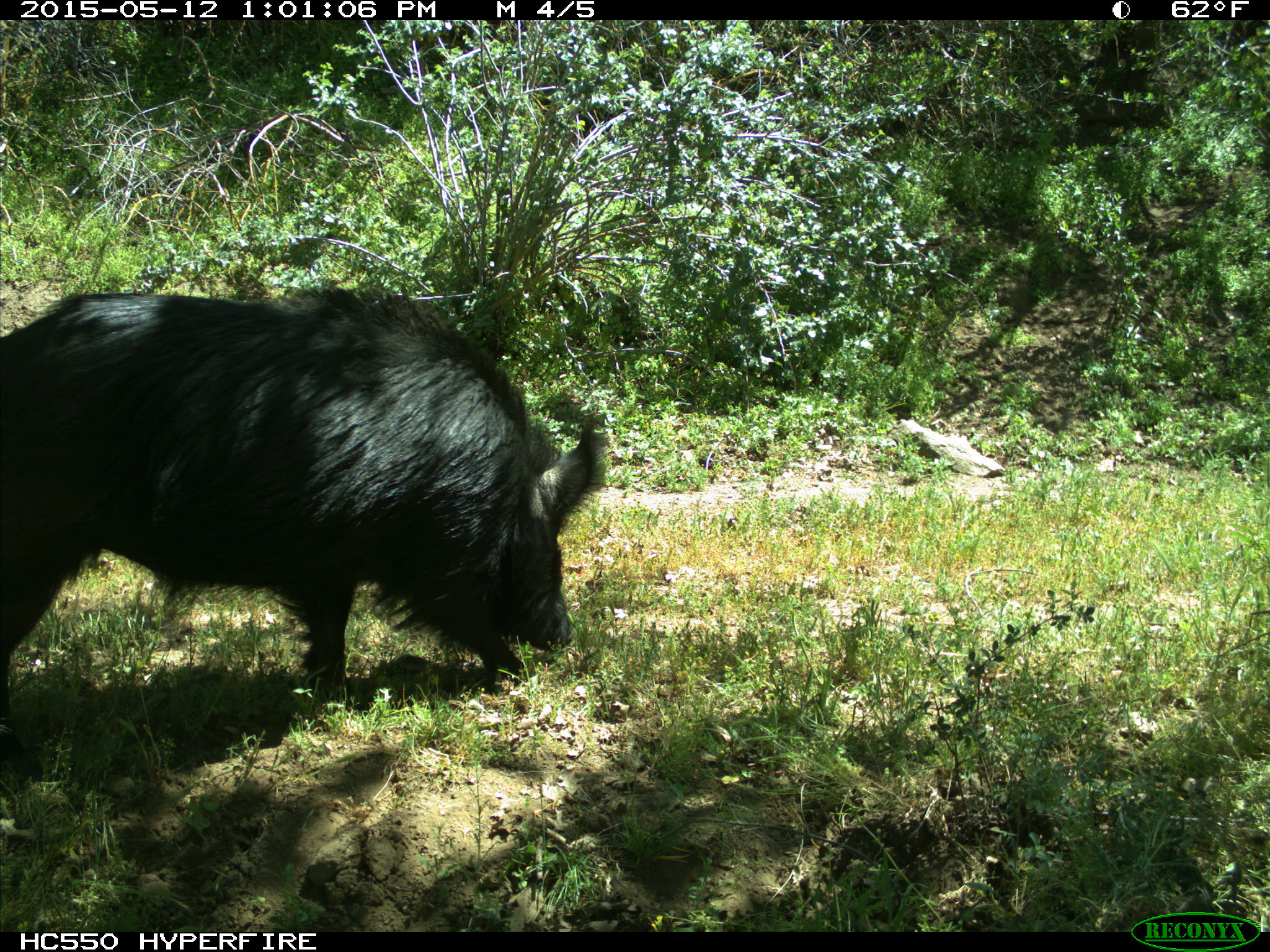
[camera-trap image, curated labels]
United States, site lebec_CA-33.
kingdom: Animalia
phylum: Chordata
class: Mammalia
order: Artiodactyla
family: Suidae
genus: Sus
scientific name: Sus scrofa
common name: wild boar